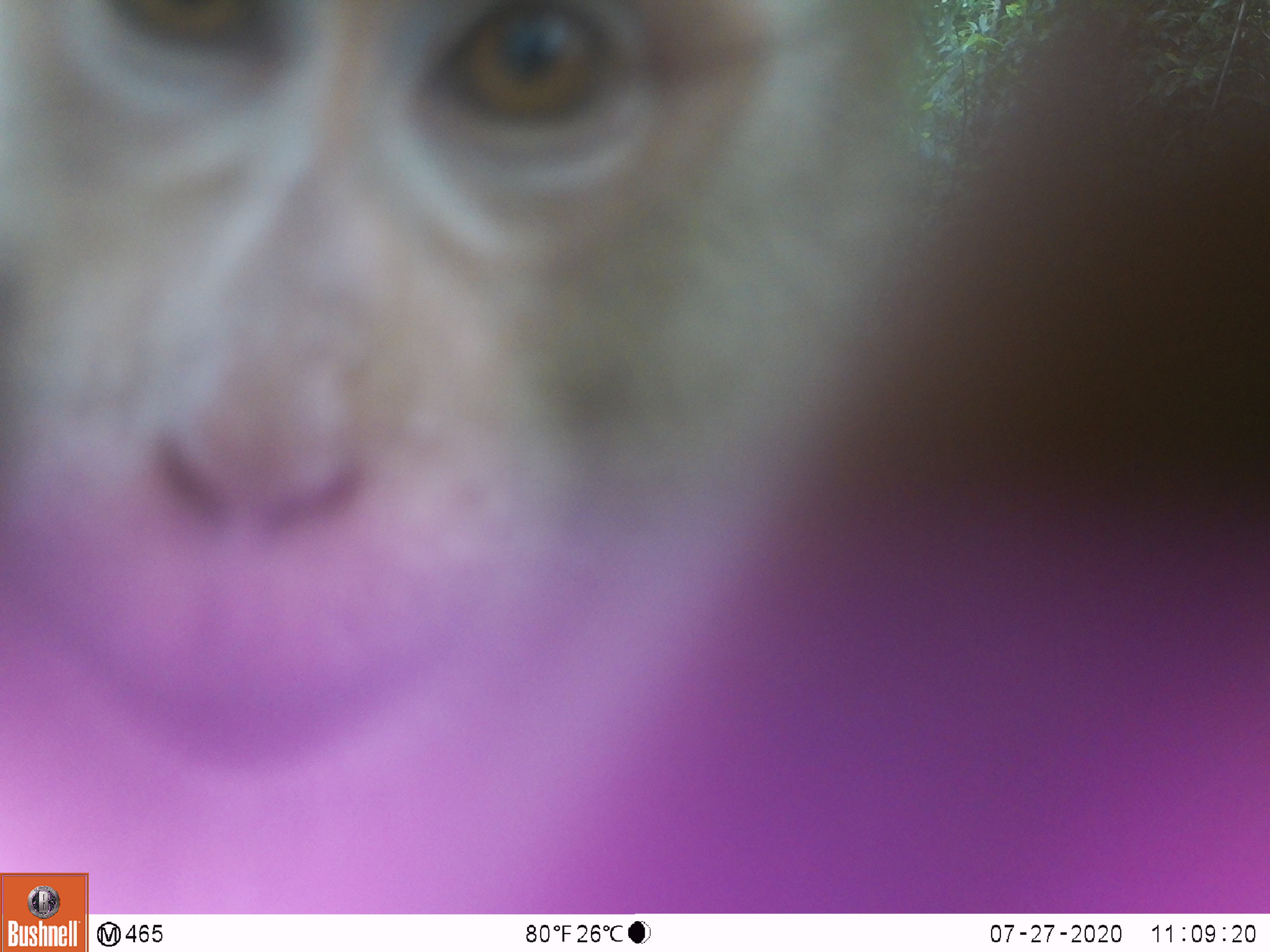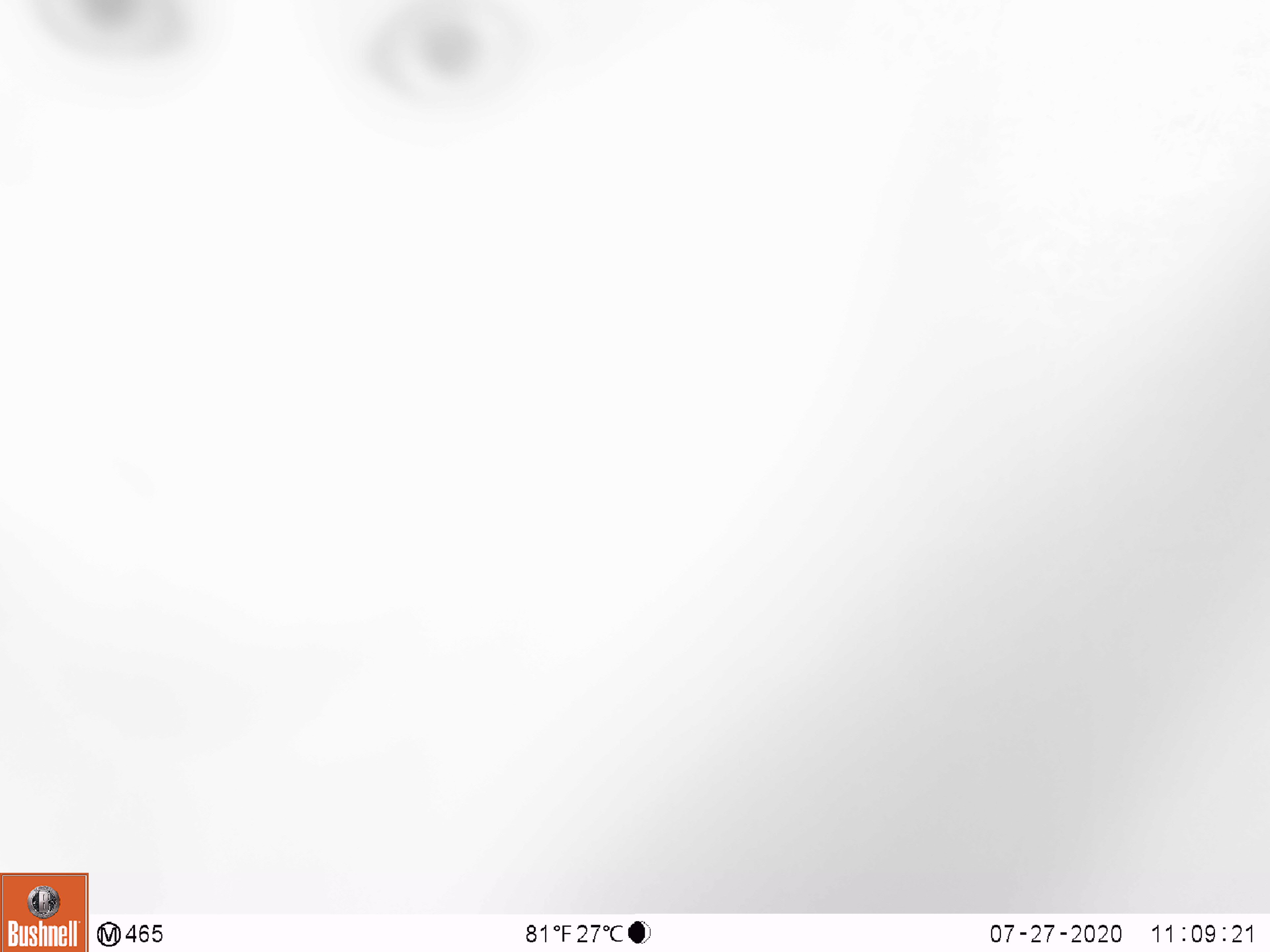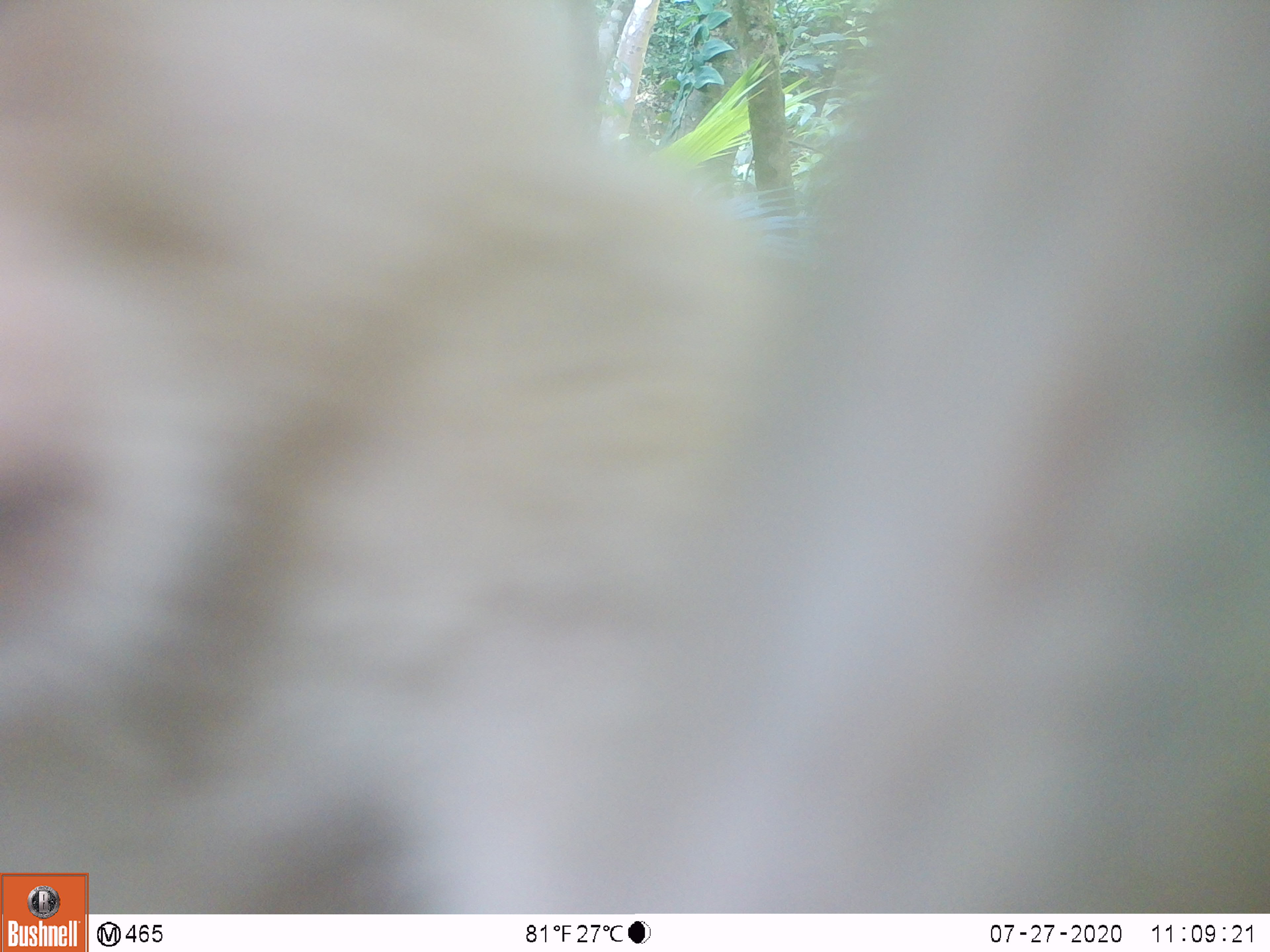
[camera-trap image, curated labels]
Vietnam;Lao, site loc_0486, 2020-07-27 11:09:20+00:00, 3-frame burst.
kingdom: Animalia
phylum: Chordata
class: Mammalia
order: Primates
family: Cercopithecidae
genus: Macaca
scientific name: Macaca nemestrina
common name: pig-tailed macaque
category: pig tailed macaque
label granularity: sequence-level